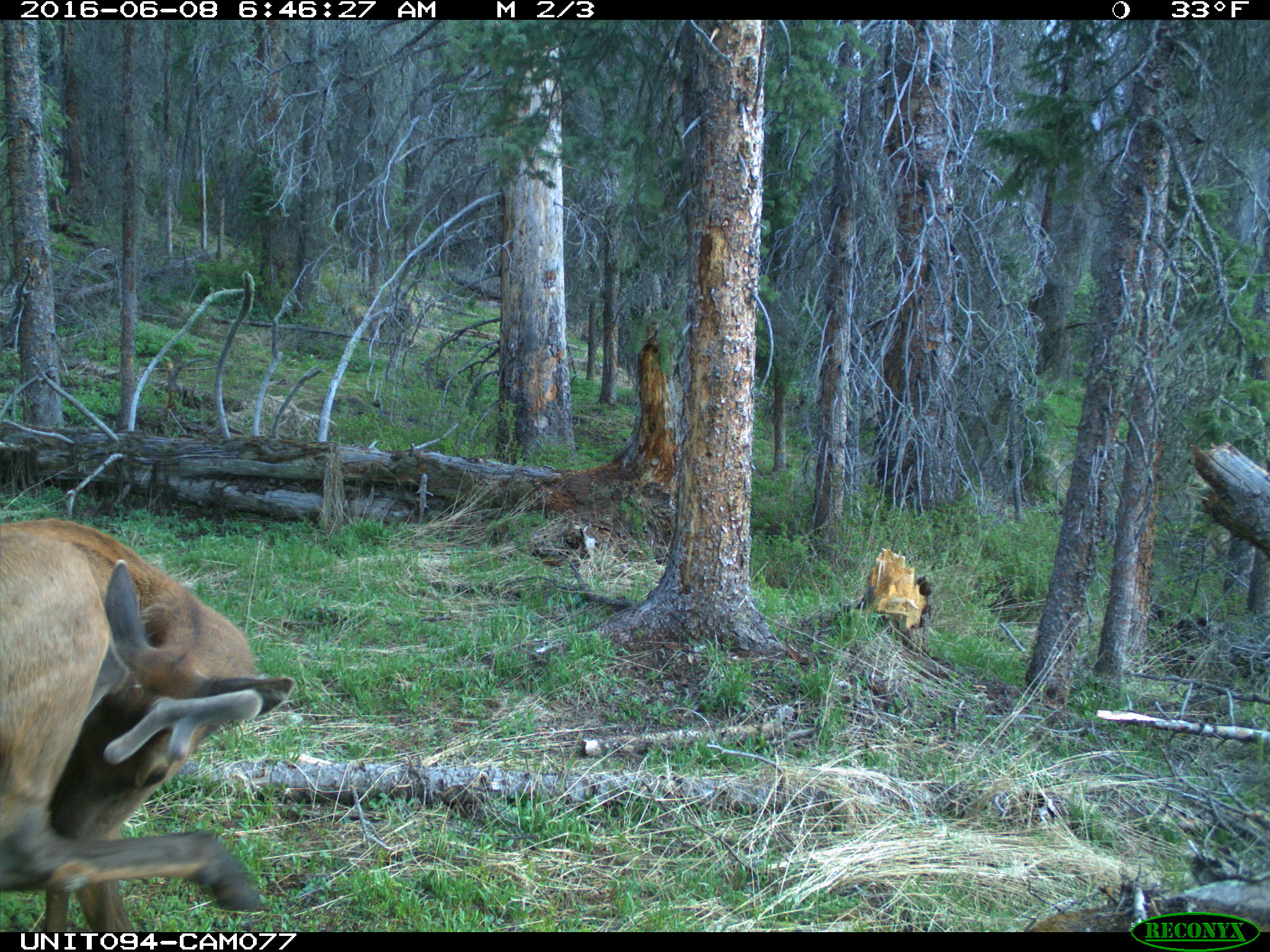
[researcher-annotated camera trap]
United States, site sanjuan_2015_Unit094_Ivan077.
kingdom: Animalia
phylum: Chordata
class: Mammalia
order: Artiodactyla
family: Cervidae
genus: Cervus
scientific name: Cervus elaphus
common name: red deer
Cervus elaphus (red deer).